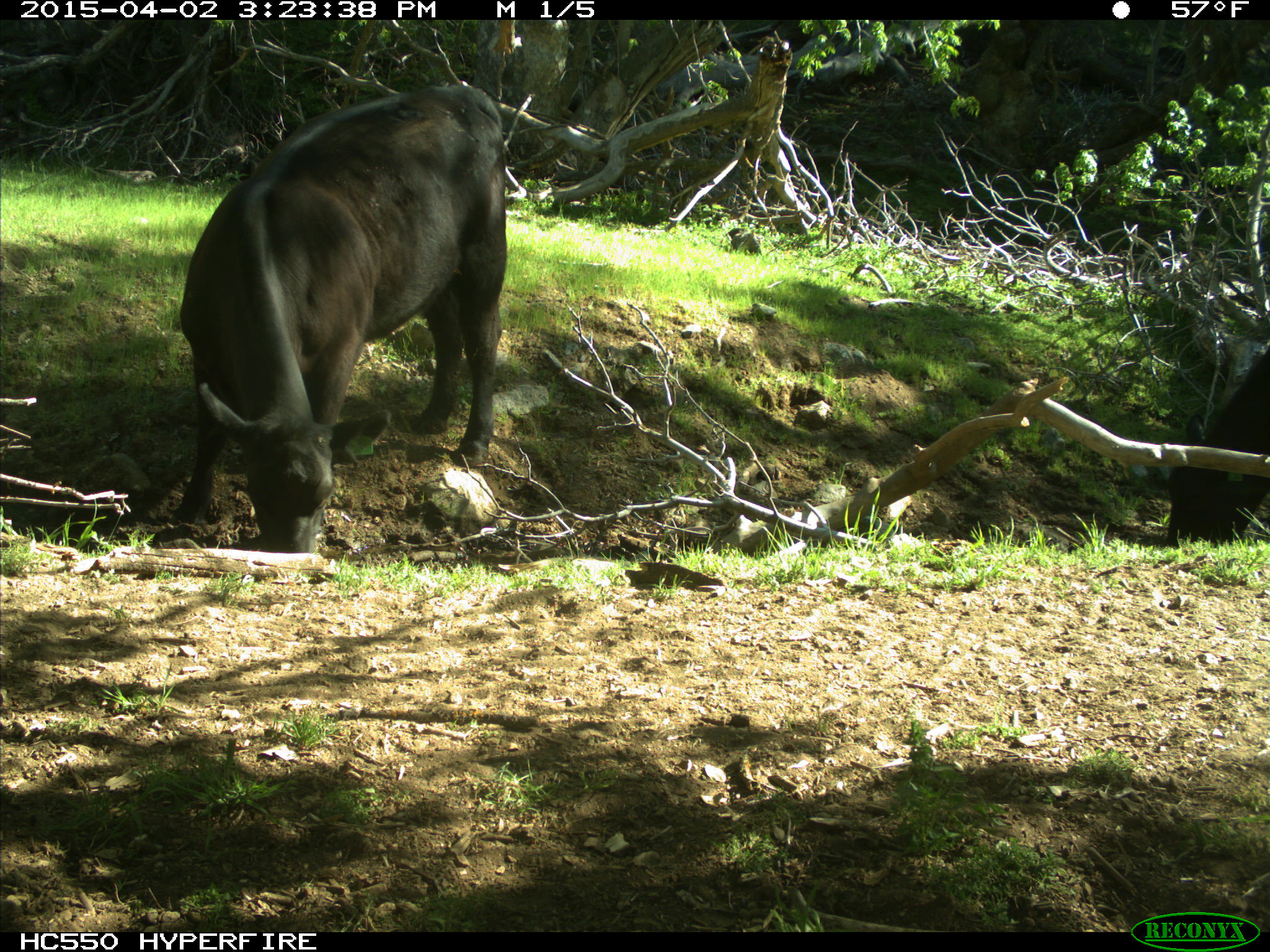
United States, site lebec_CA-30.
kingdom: Animalia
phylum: Chordata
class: Mammalia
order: Artiodactyla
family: Bovidae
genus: Bos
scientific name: Bos taurus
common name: domestic cow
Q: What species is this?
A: Bos taurus (domestic cow).